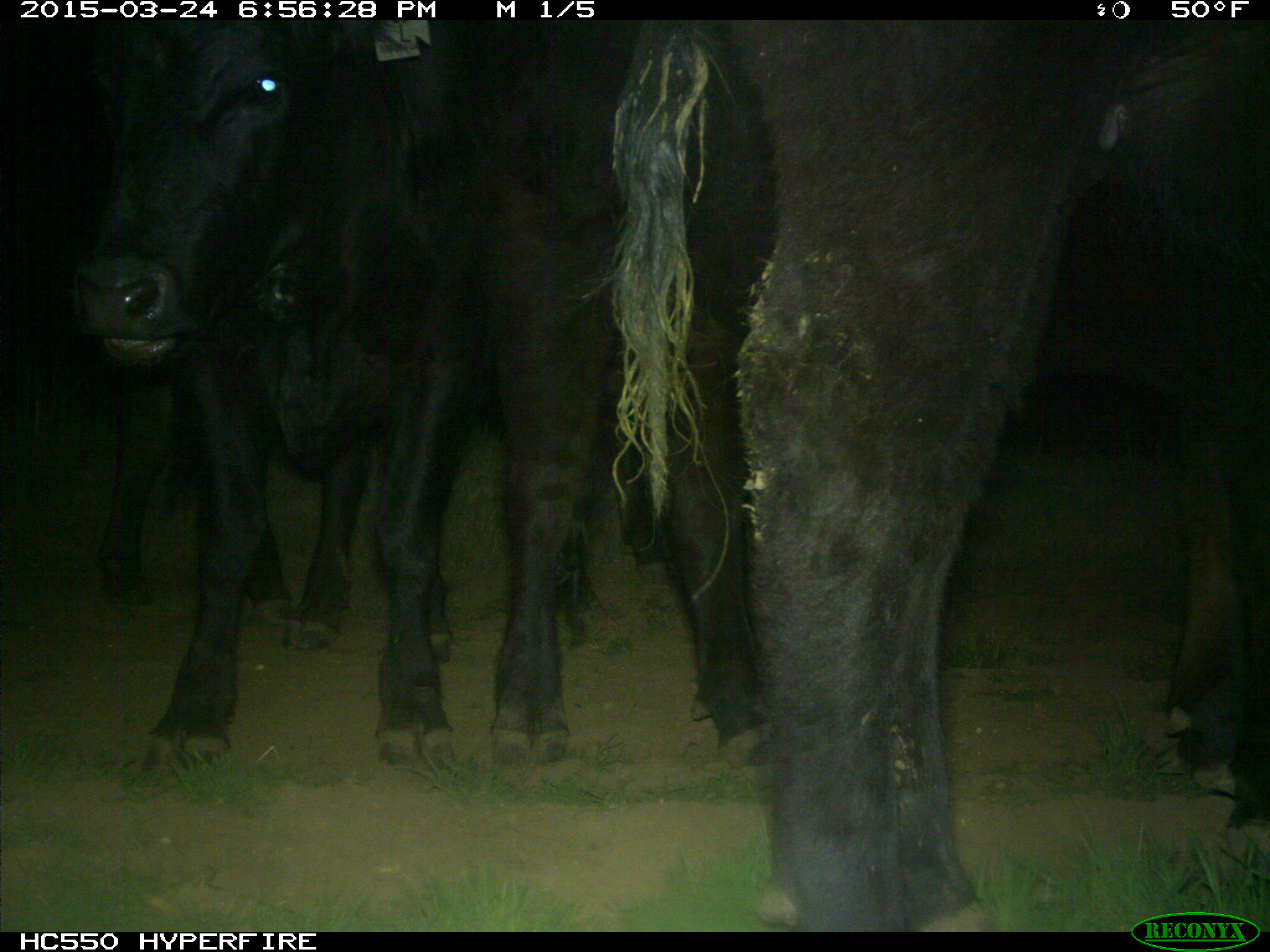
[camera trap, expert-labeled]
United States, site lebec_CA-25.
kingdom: Animalia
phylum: Chordata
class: Mammalia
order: Artiodactyla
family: Bovidae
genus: Bos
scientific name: Bos taurus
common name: domestic cow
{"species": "Bos taurus (domestic cow)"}